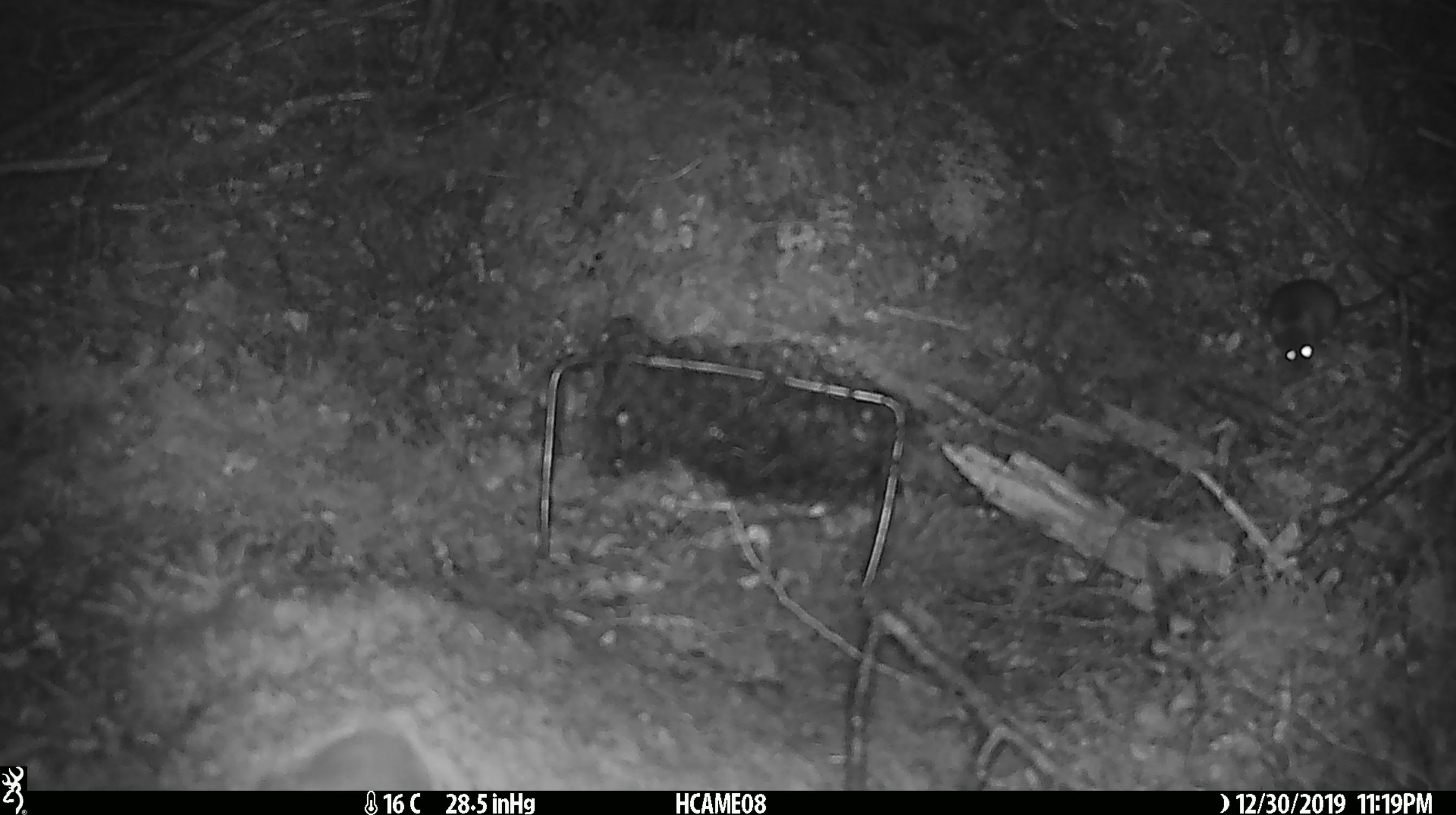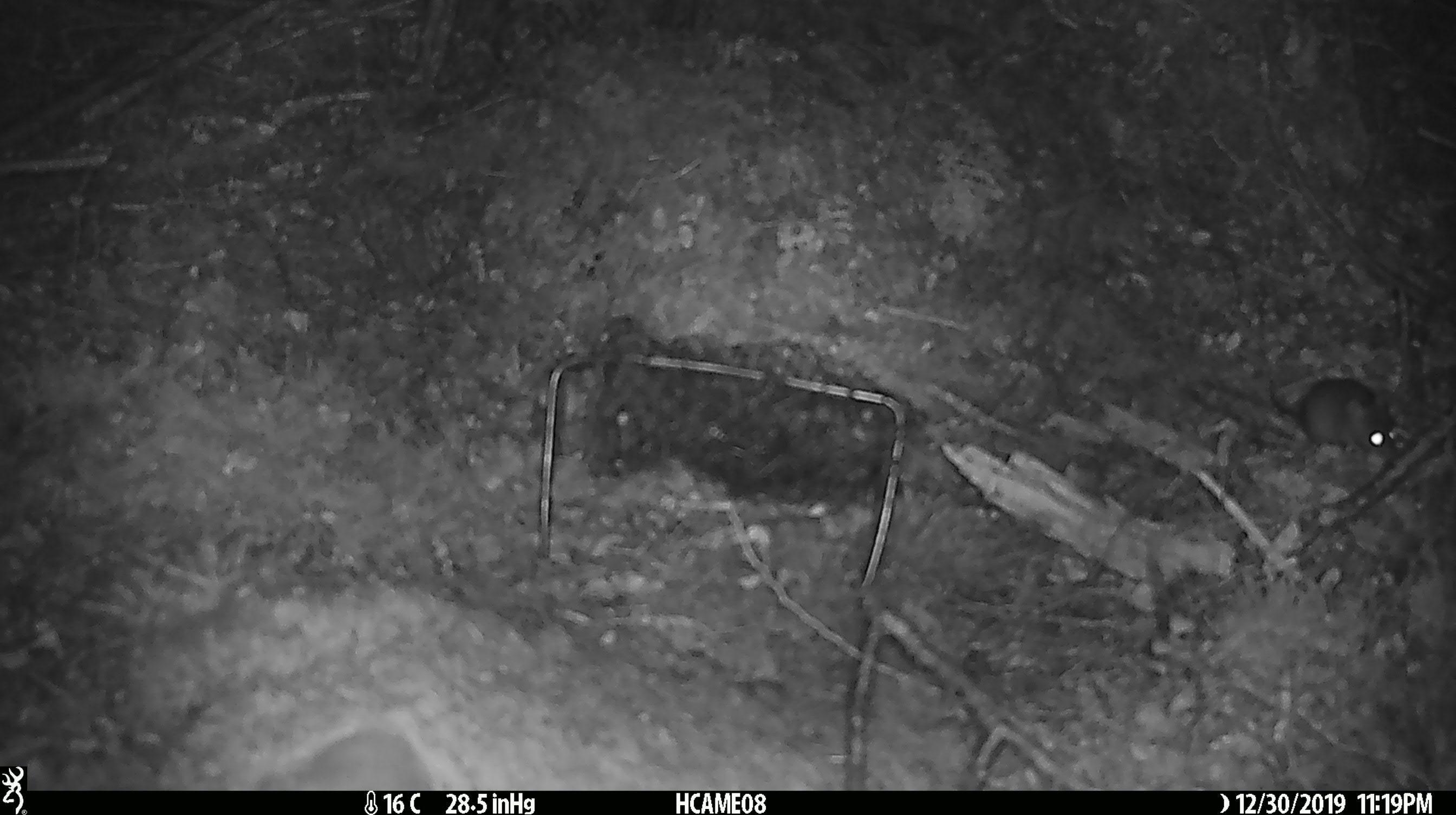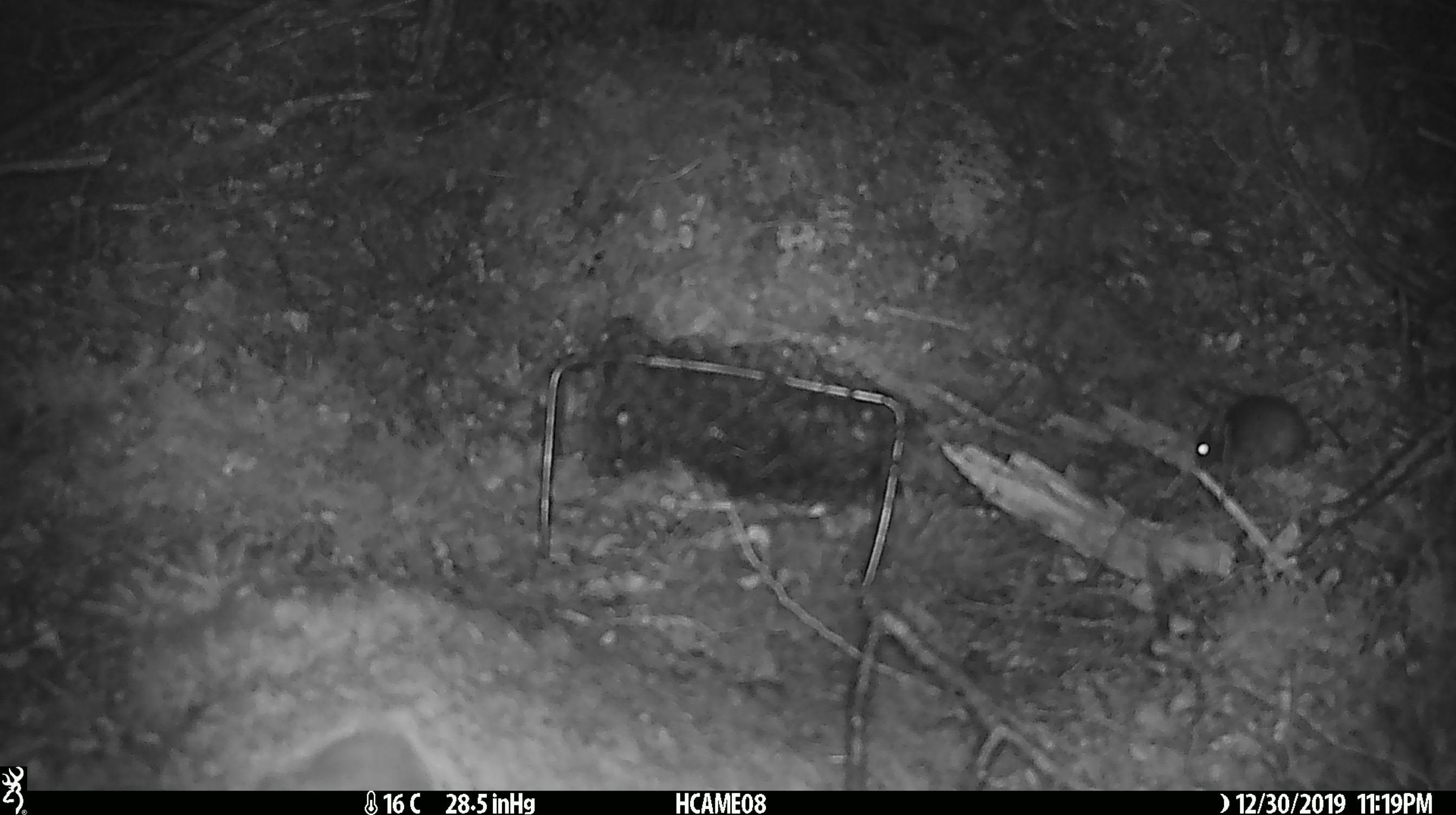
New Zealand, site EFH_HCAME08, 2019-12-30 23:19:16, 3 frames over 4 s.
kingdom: Animalia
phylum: Chordata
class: Mammalia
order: Rodentia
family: Muridae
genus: Mus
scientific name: Mus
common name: mouse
Mouse (Mus).